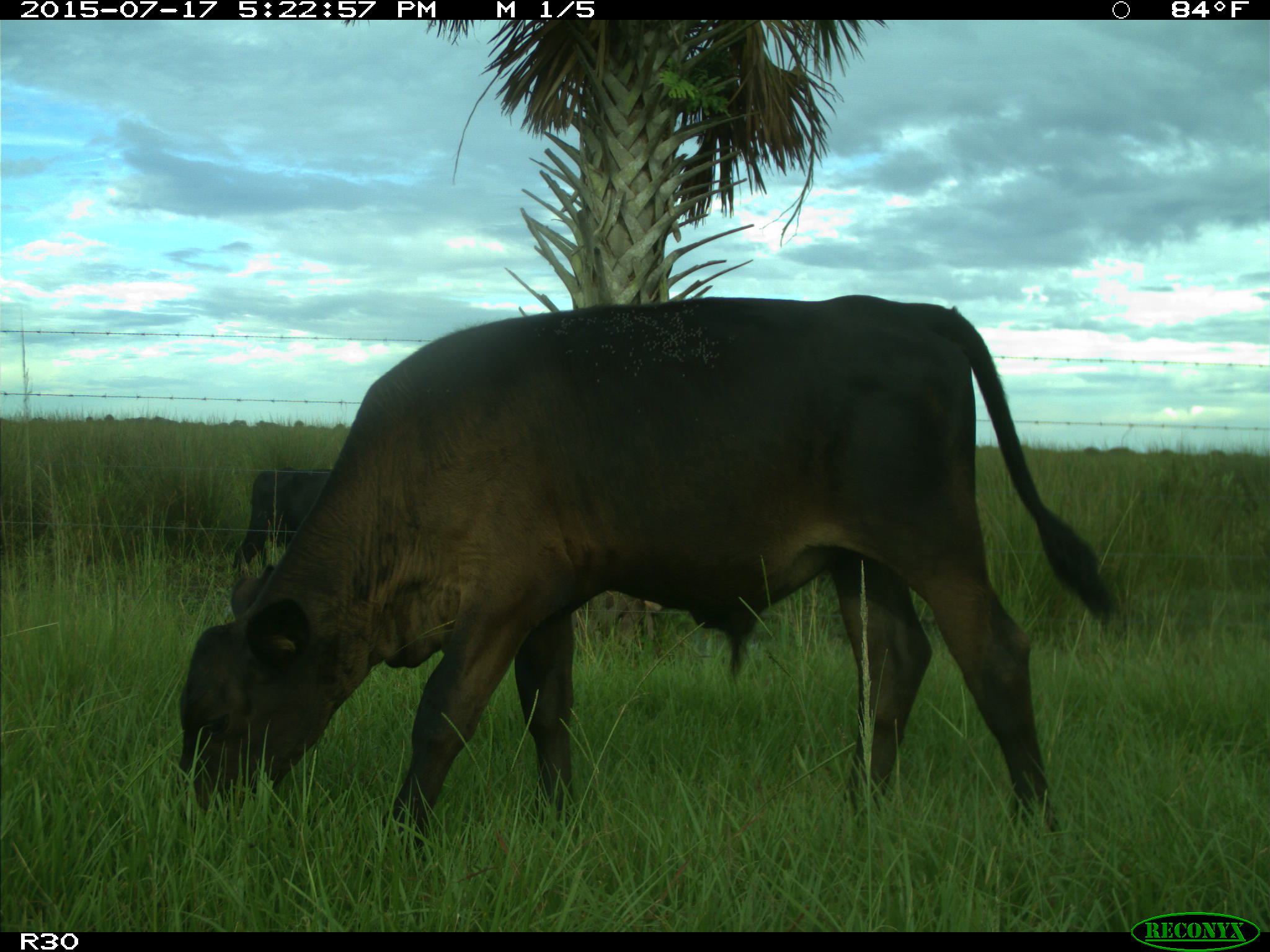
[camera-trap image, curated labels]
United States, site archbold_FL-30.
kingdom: Animalia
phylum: Chordata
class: Mammalia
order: Artiodactyla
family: Bovidae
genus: Bos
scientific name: Bos taurus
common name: domestic cow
Bos taurus (domestic cow).